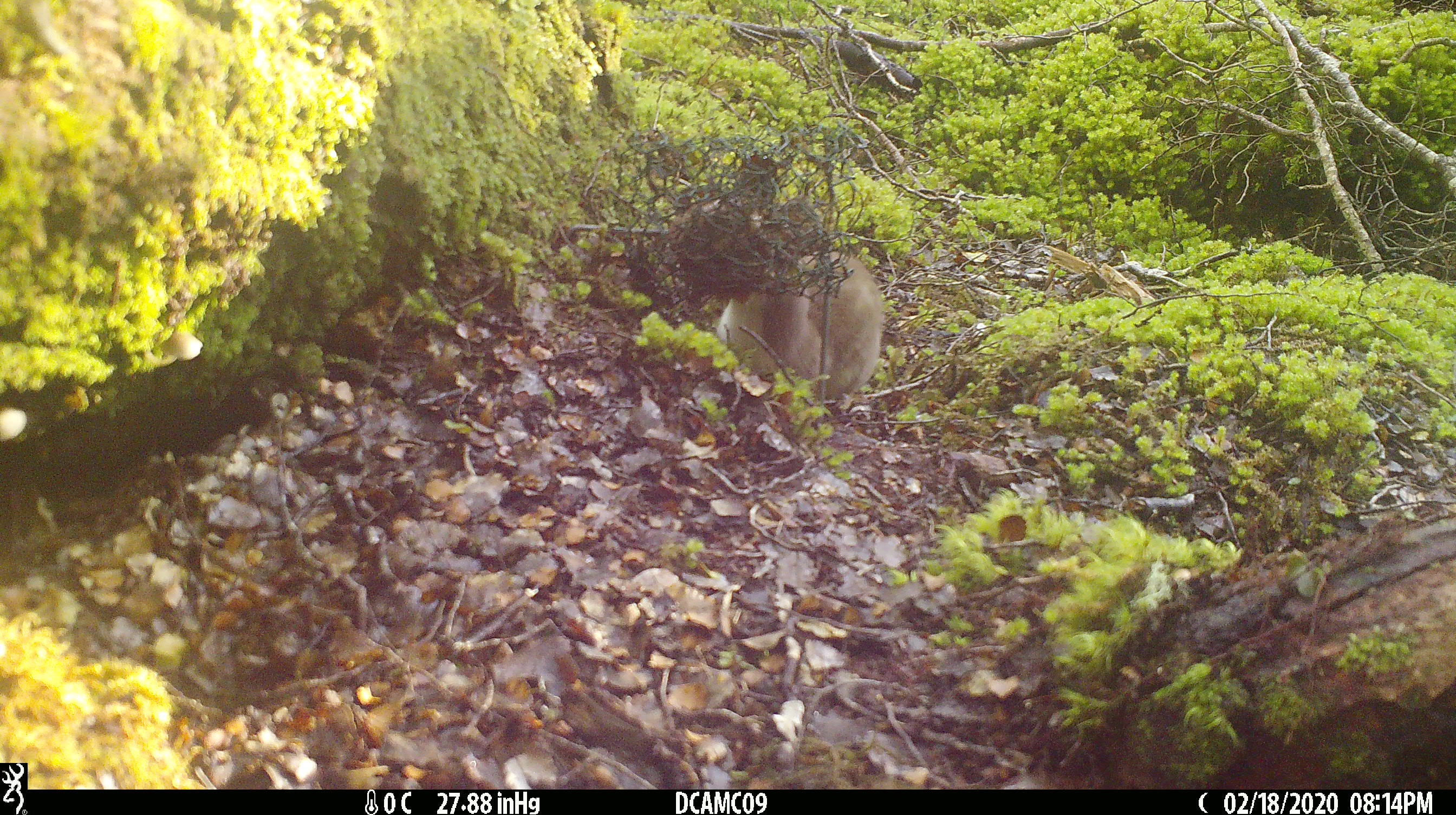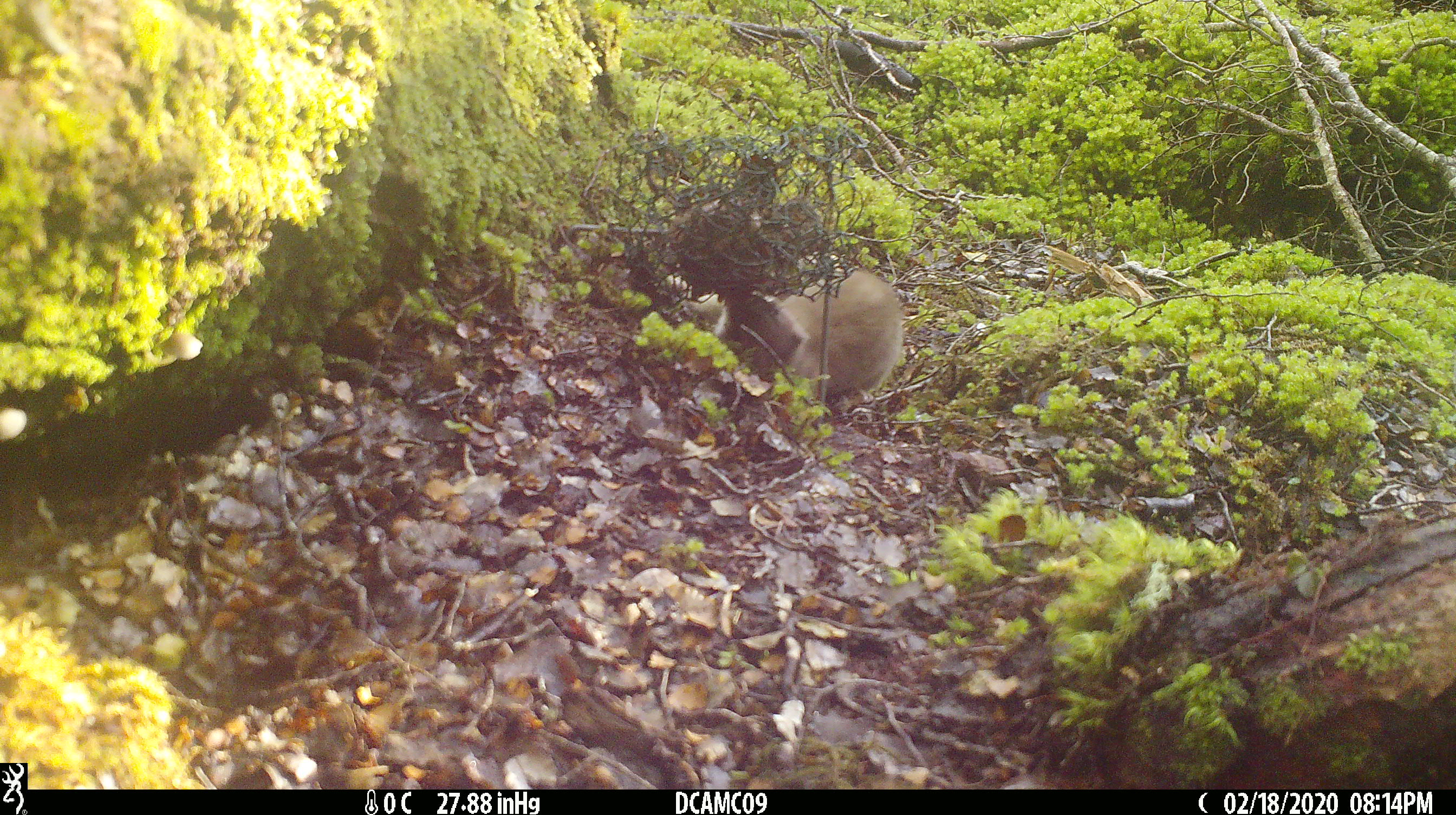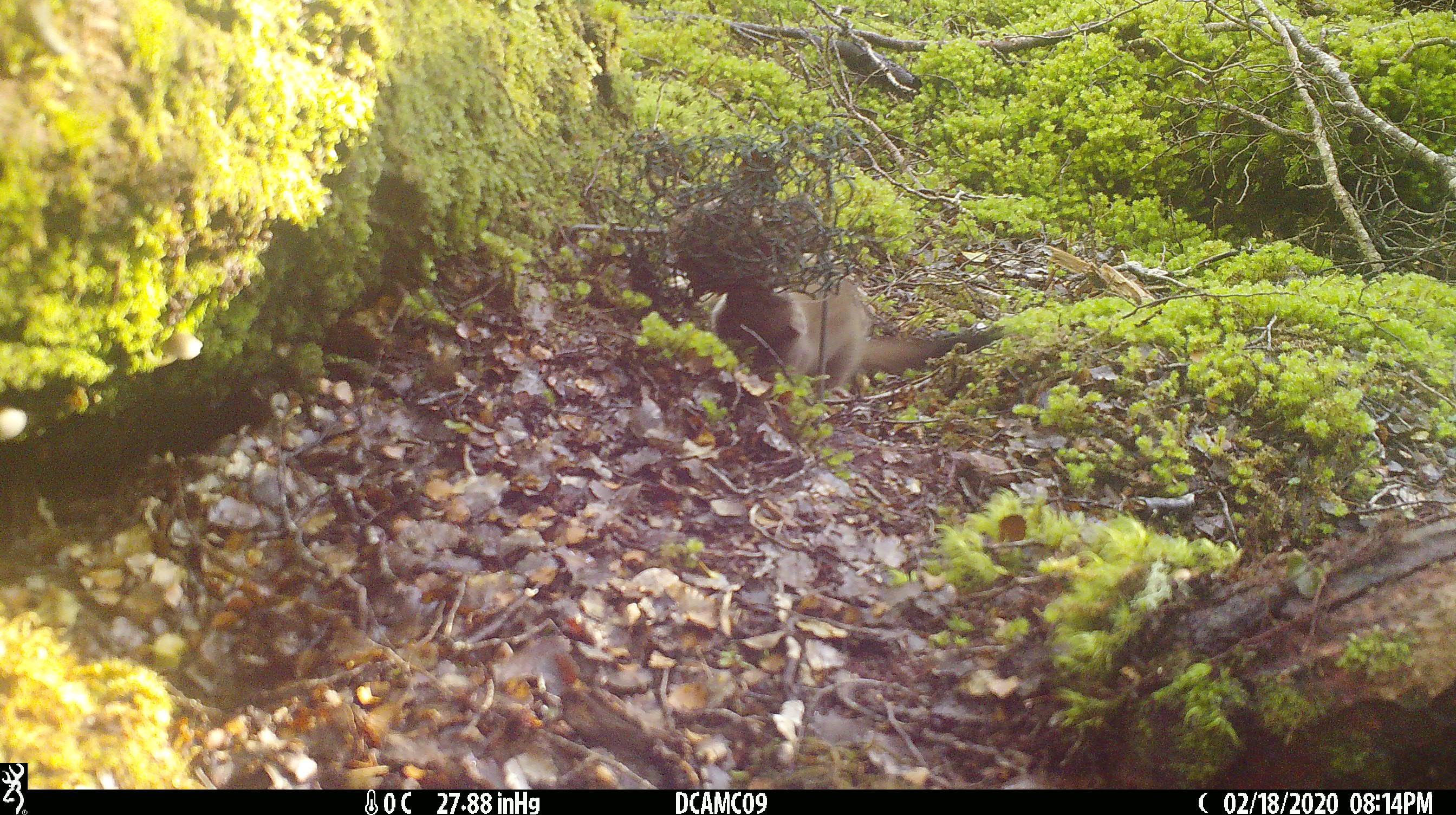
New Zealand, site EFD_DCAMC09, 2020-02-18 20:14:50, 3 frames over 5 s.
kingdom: Animalia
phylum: Chordata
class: Mammalia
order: Carnivora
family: Mustelidae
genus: Mustela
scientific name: Mustela erminea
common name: stoat